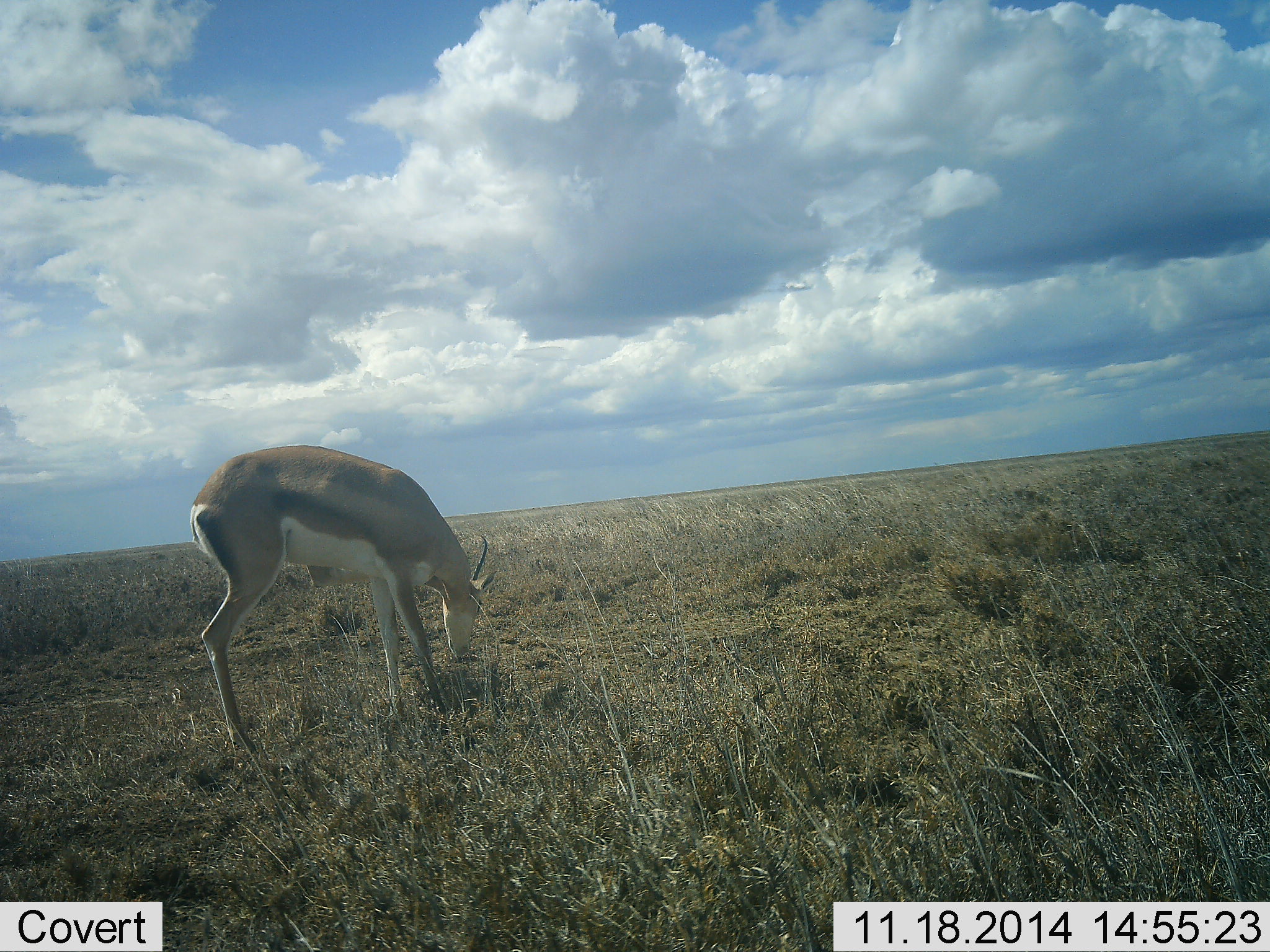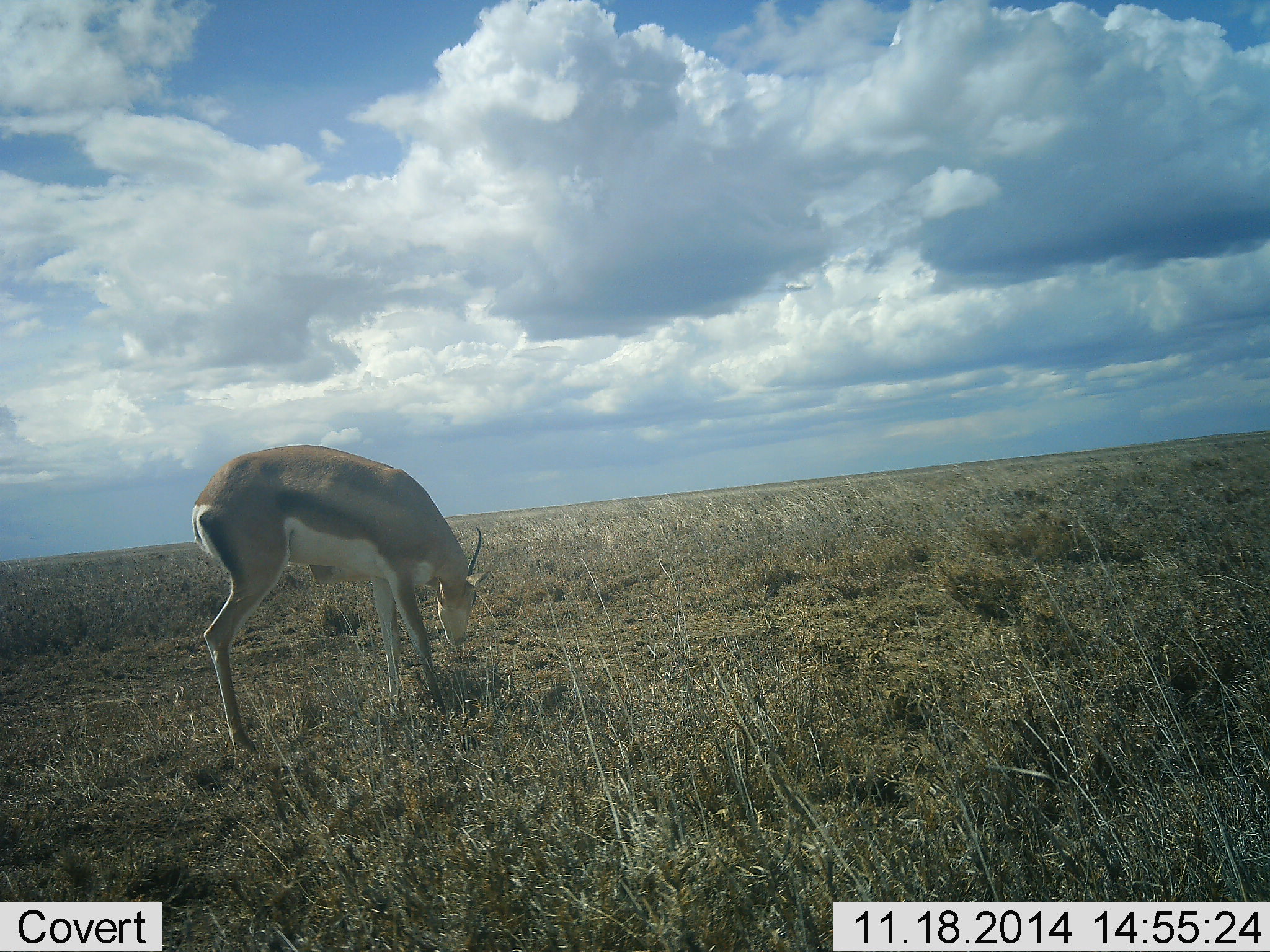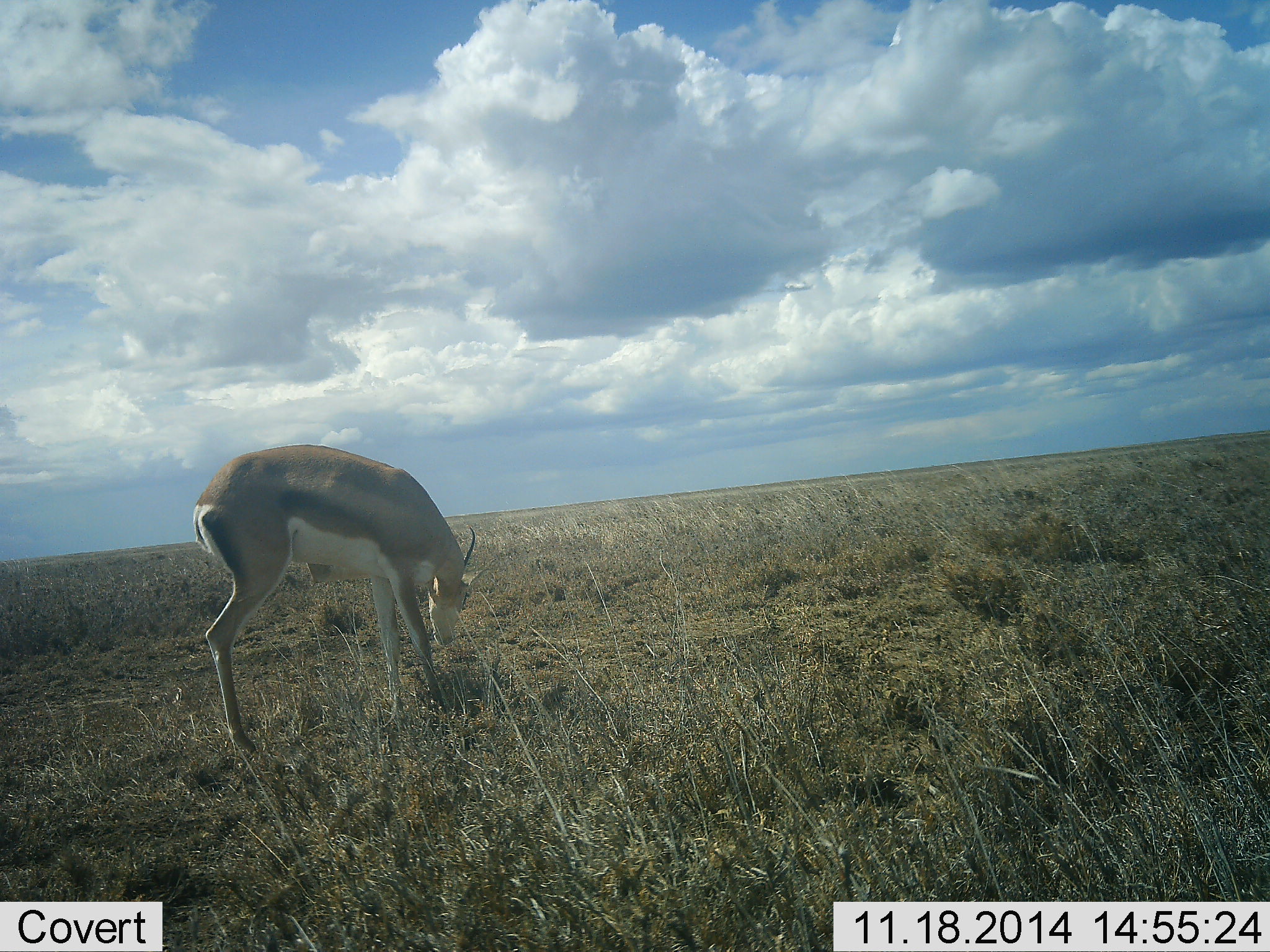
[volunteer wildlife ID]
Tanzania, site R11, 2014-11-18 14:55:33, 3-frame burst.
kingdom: Animalia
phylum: Chordata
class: Mammalia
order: Artiodactyla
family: Bovidae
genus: Nanger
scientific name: Nanger granti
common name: grant's gazelle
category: gazellegrants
Gazellegrants (grant's gazelle) (Nanger granti), count 1. Behavior (volunteer vote fractions): standing 50%, resting 0%, moving 0%, interacting 0%. Young present (vote fraction): 0%. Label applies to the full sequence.